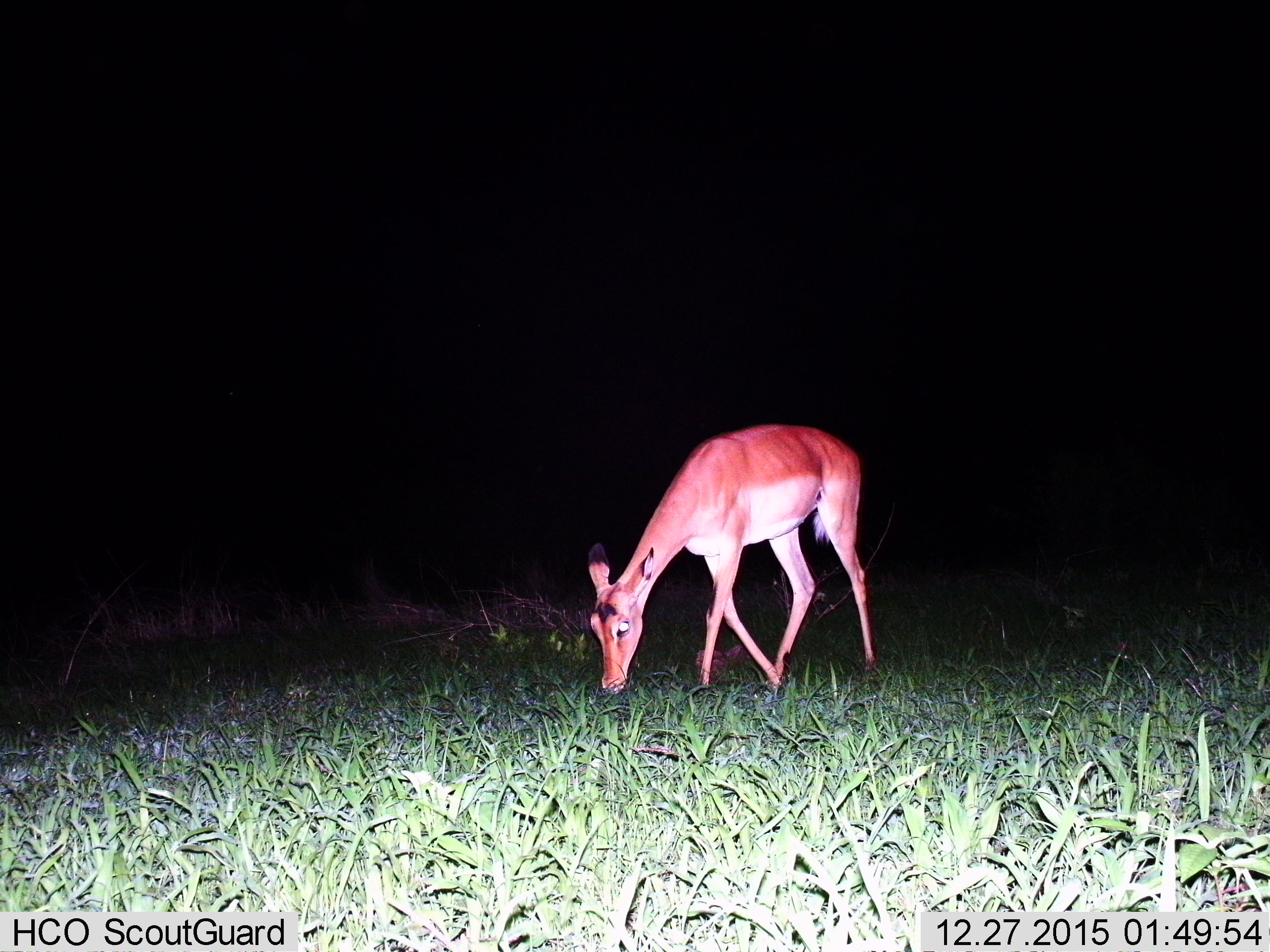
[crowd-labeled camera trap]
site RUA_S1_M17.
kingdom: Animalia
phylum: Chordata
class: Mammalia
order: Artiodactyla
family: Bovidae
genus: Aepyceros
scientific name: Aepyceros melampus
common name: impala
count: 1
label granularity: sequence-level